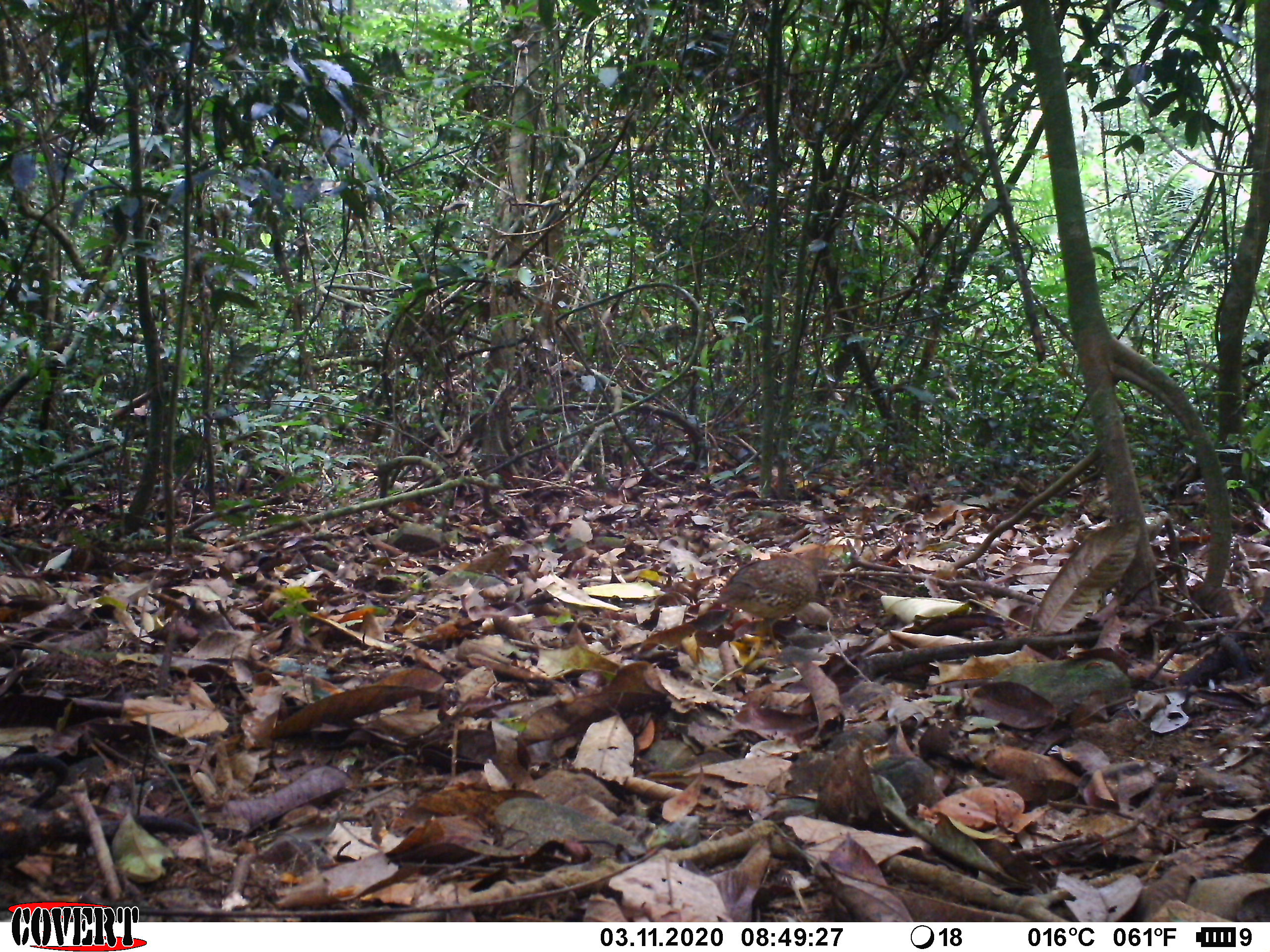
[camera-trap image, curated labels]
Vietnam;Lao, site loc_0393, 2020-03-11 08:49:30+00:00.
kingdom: Animalia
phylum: Chordata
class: Aves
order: Galliformes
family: Phasianidae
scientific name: Phasianidae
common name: partridge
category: unidentified partridge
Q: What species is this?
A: Unidentified partridge (partridge) (Phasianidae).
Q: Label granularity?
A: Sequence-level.